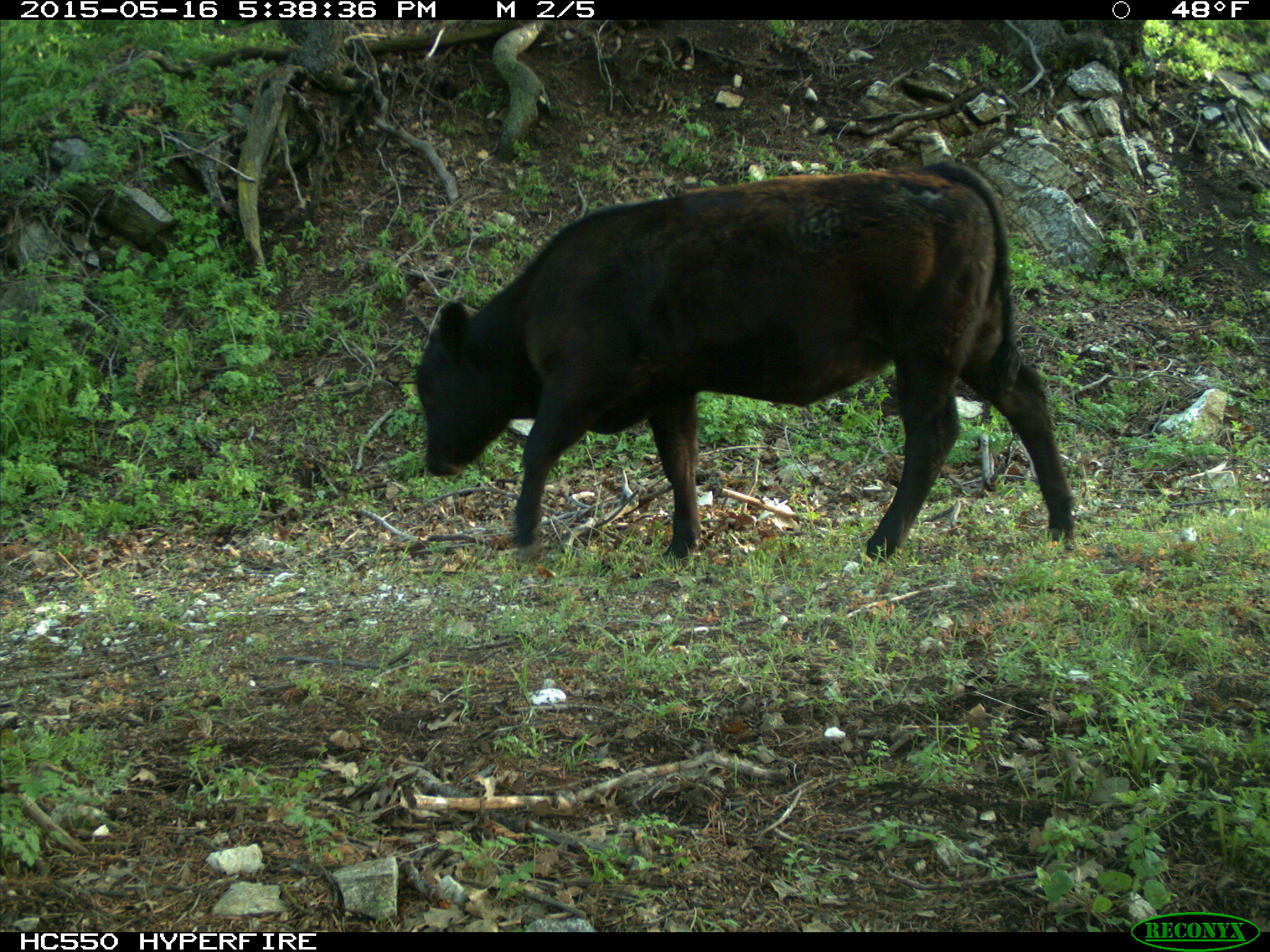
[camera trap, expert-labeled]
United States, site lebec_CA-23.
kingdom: Animalia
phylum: Chordata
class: Mammalia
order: Artiodactyla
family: Bovidae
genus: Bos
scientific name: Bos taurus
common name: domestic cow